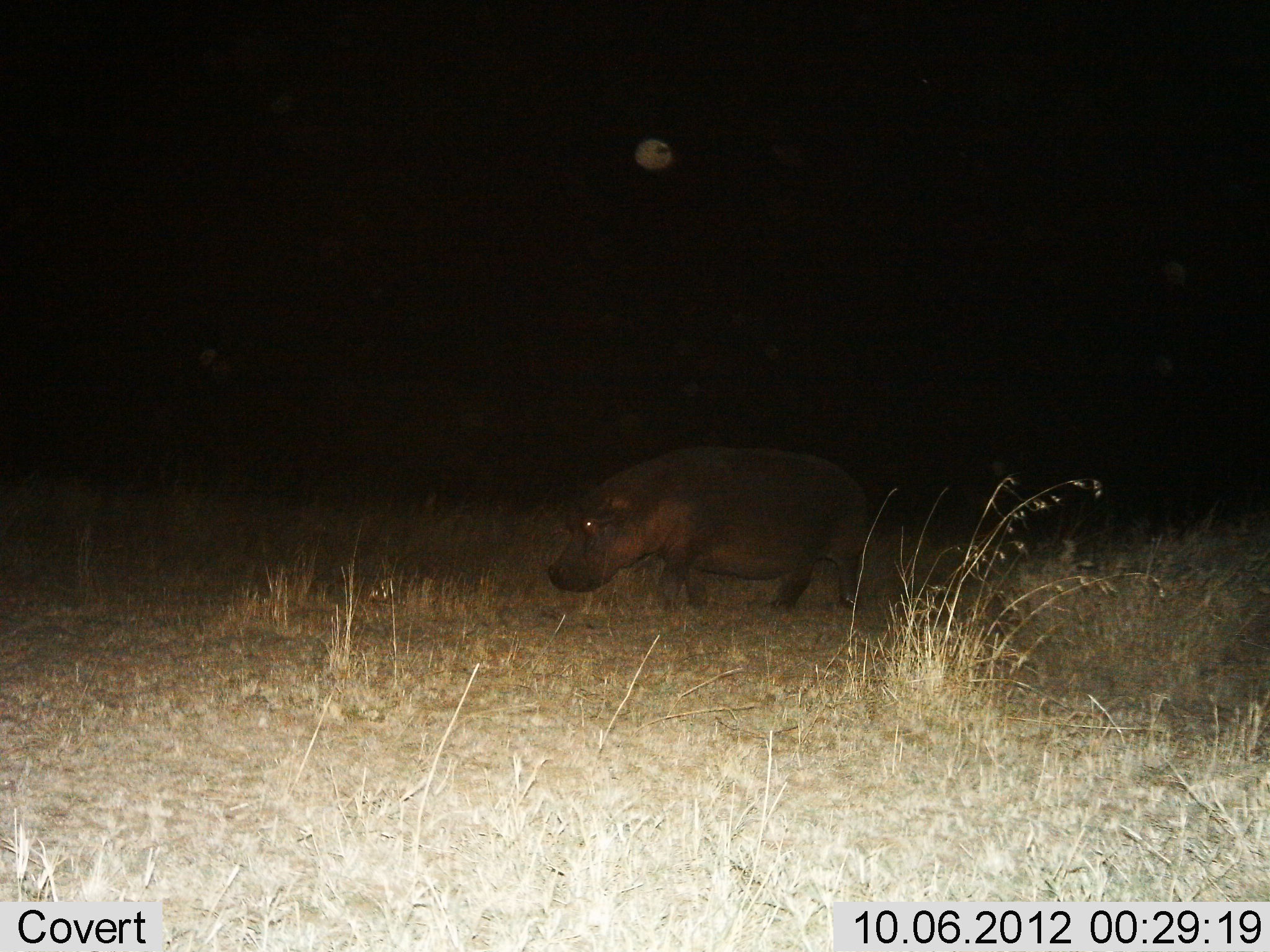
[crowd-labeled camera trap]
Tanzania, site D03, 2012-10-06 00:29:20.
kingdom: Animalia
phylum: Chordata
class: Mammalia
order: Artiodactyla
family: Hippopotamidae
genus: Hippopotamus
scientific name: Hippopotamus amphibius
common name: hippopotamus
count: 1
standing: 30%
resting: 0%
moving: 70%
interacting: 0%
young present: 0%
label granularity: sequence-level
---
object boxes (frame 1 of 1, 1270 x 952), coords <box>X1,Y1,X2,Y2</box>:
animal: <box>547,443,870,616</box>